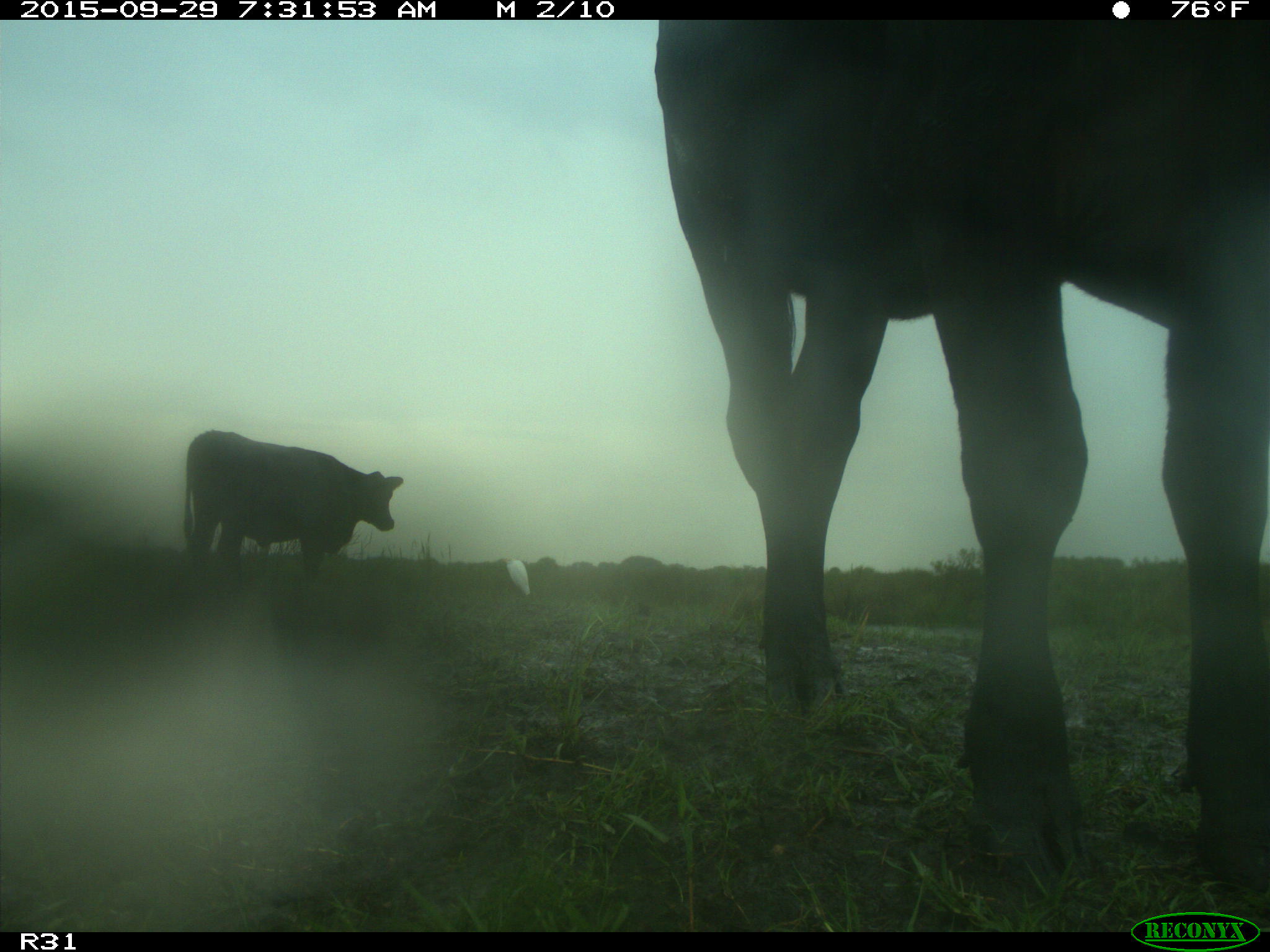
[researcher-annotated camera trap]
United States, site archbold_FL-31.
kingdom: Animalia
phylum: Chordata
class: Mammalia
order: Artiodactyla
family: Bovidae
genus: Bos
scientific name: Bos taurus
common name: domestic cow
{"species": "Bos taurus (domestic cow)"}